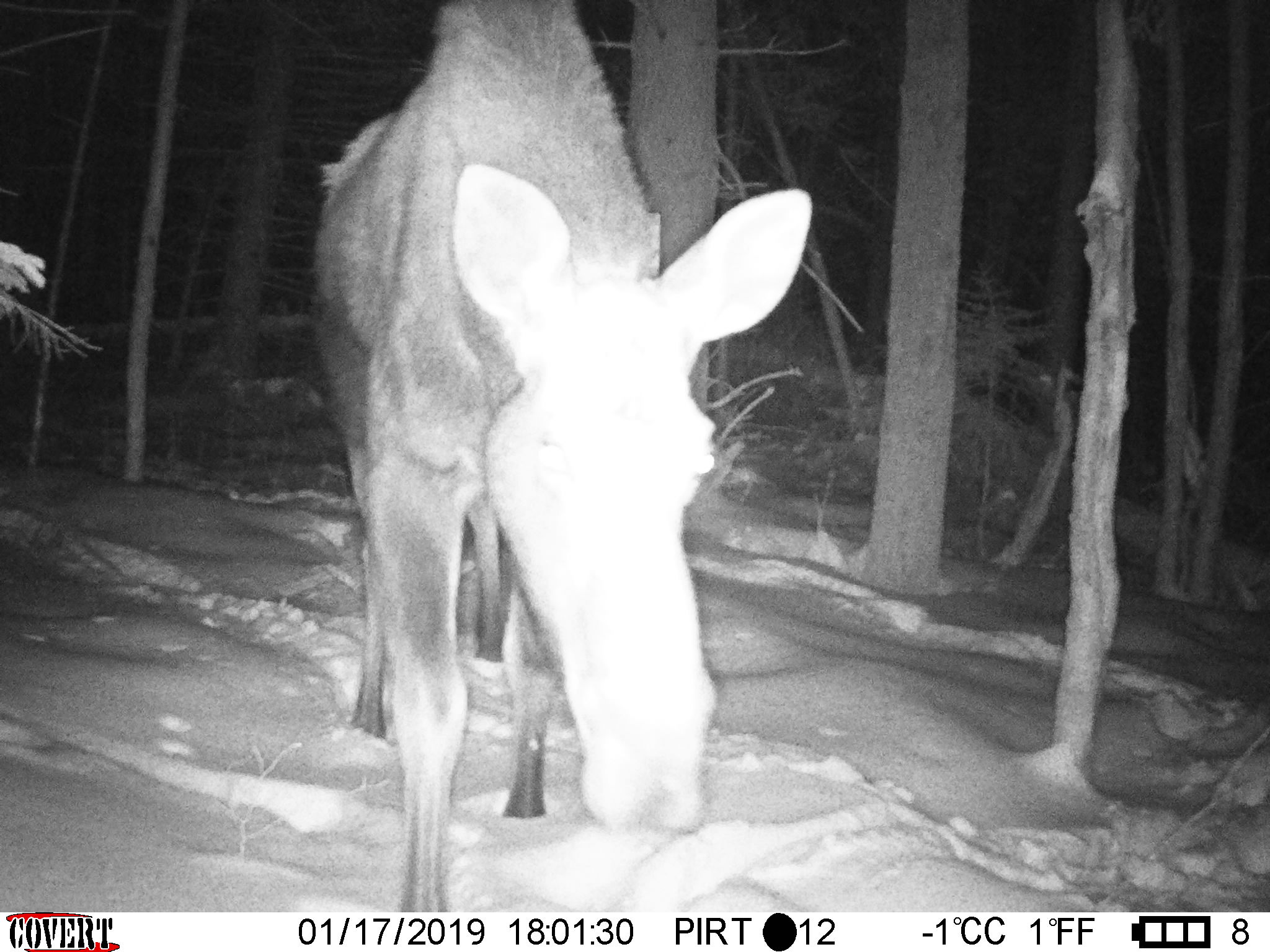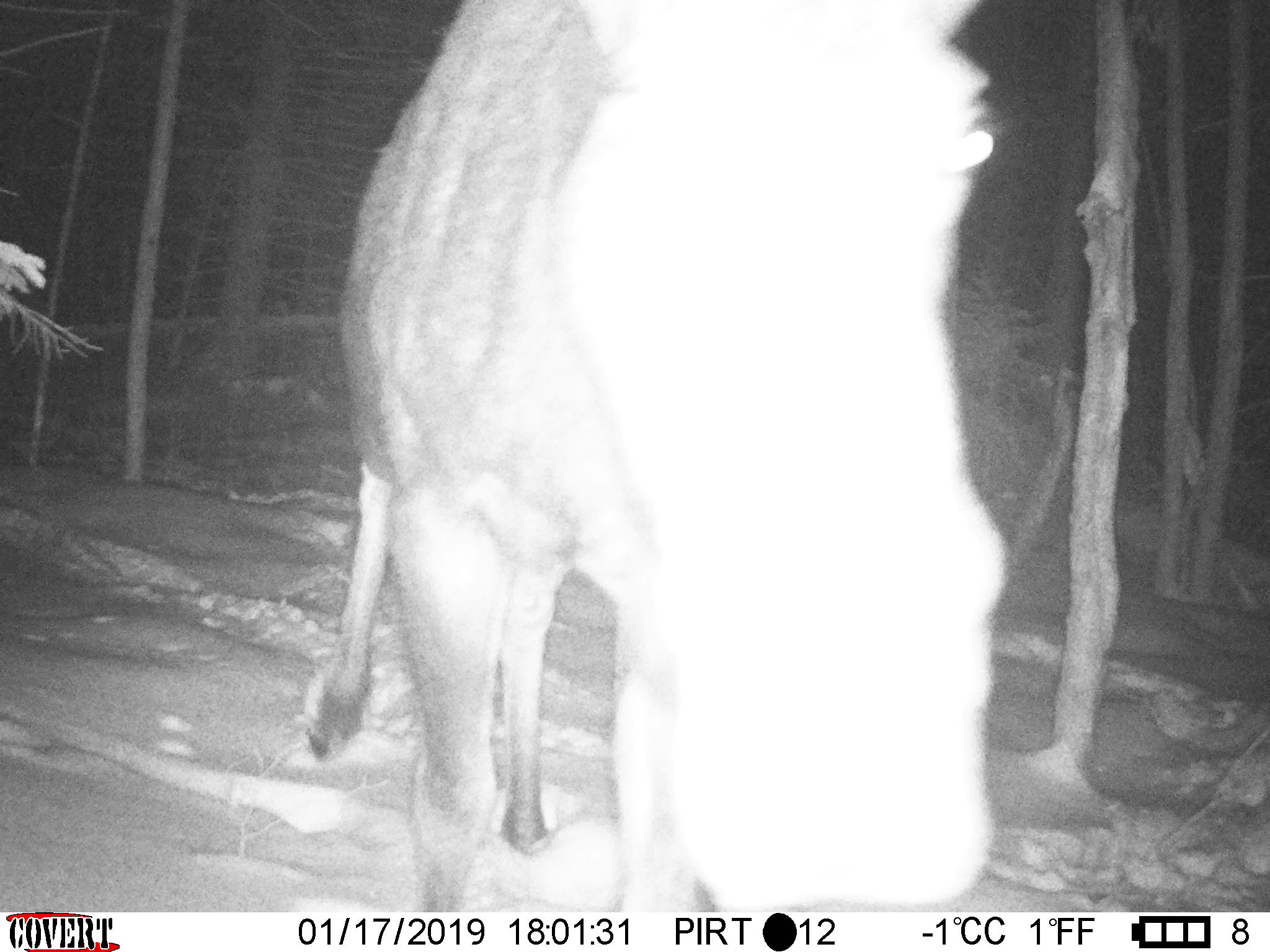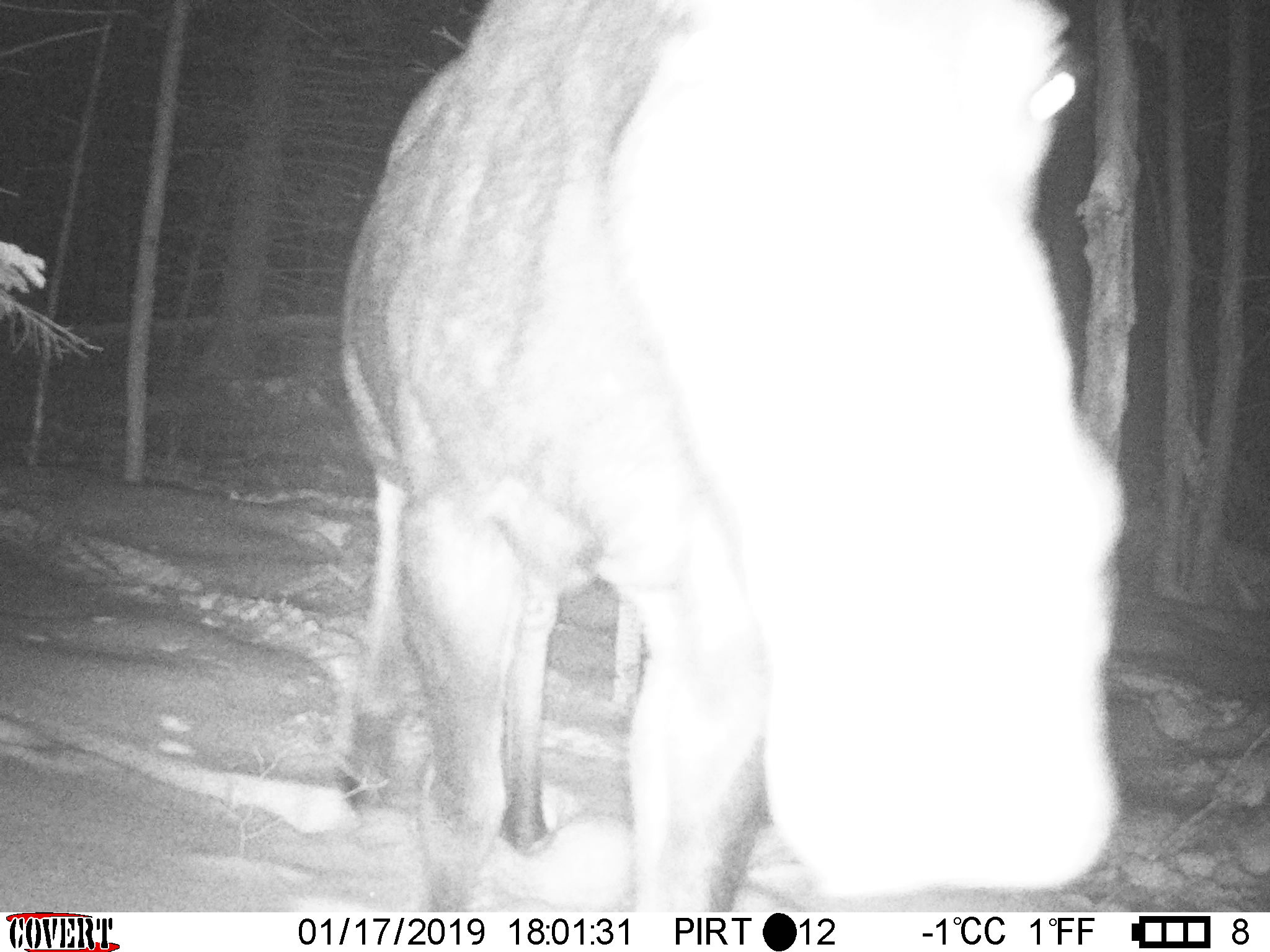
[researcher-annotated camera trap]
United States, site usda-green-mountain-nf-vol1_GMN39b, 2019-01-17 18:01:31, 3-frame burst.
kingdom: Animalia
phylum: Chordata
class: Mammalia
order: Artiodactyla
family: Cervidae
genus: Alces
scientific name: Alces alces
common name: moose